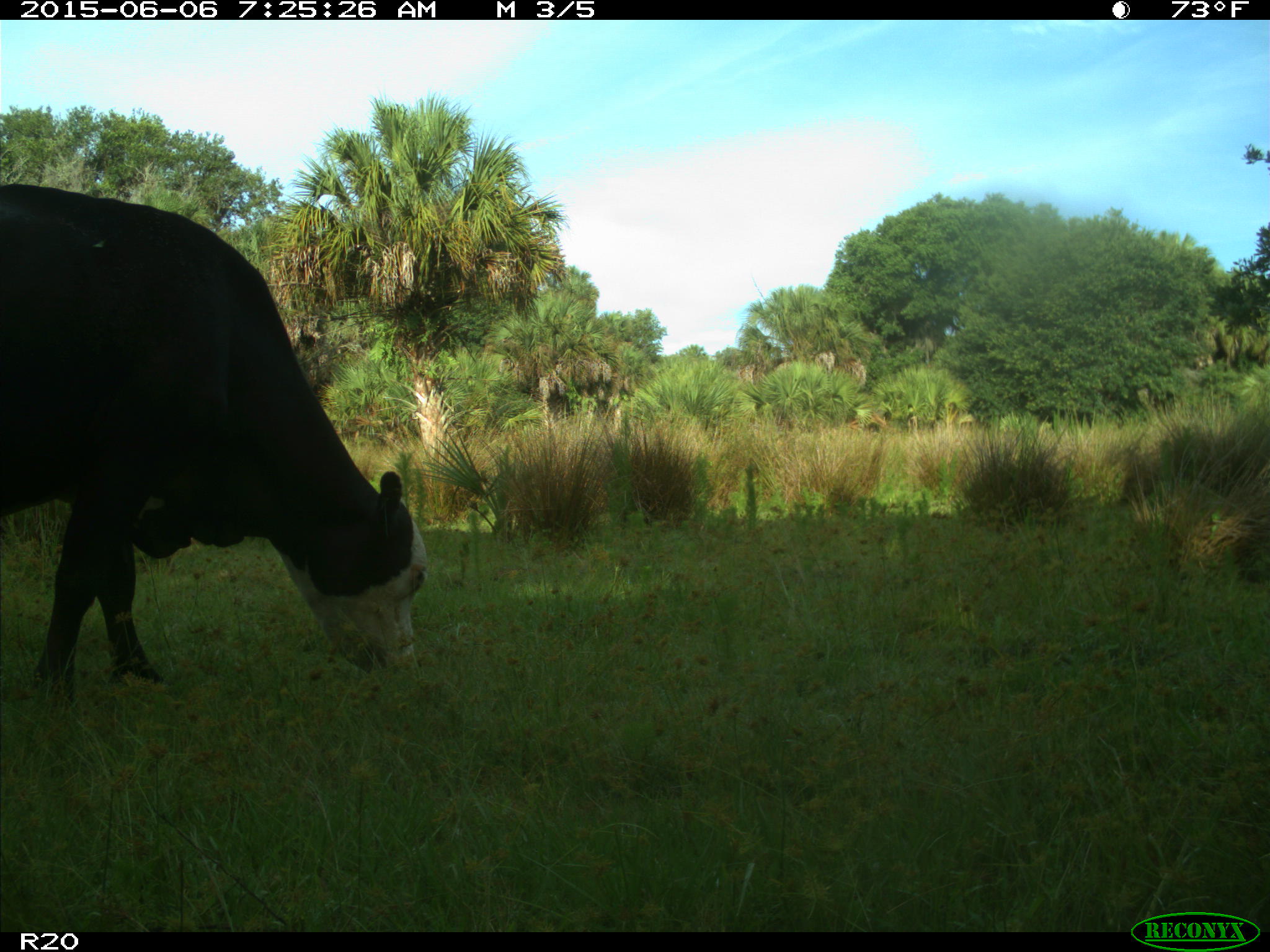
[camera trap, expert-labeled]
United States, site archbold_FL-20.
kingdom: Animalia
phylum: Chordata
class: Mammalia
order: Artiodactyla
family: Bovidae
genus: Bos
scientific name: Bos taurus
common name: domestic cow